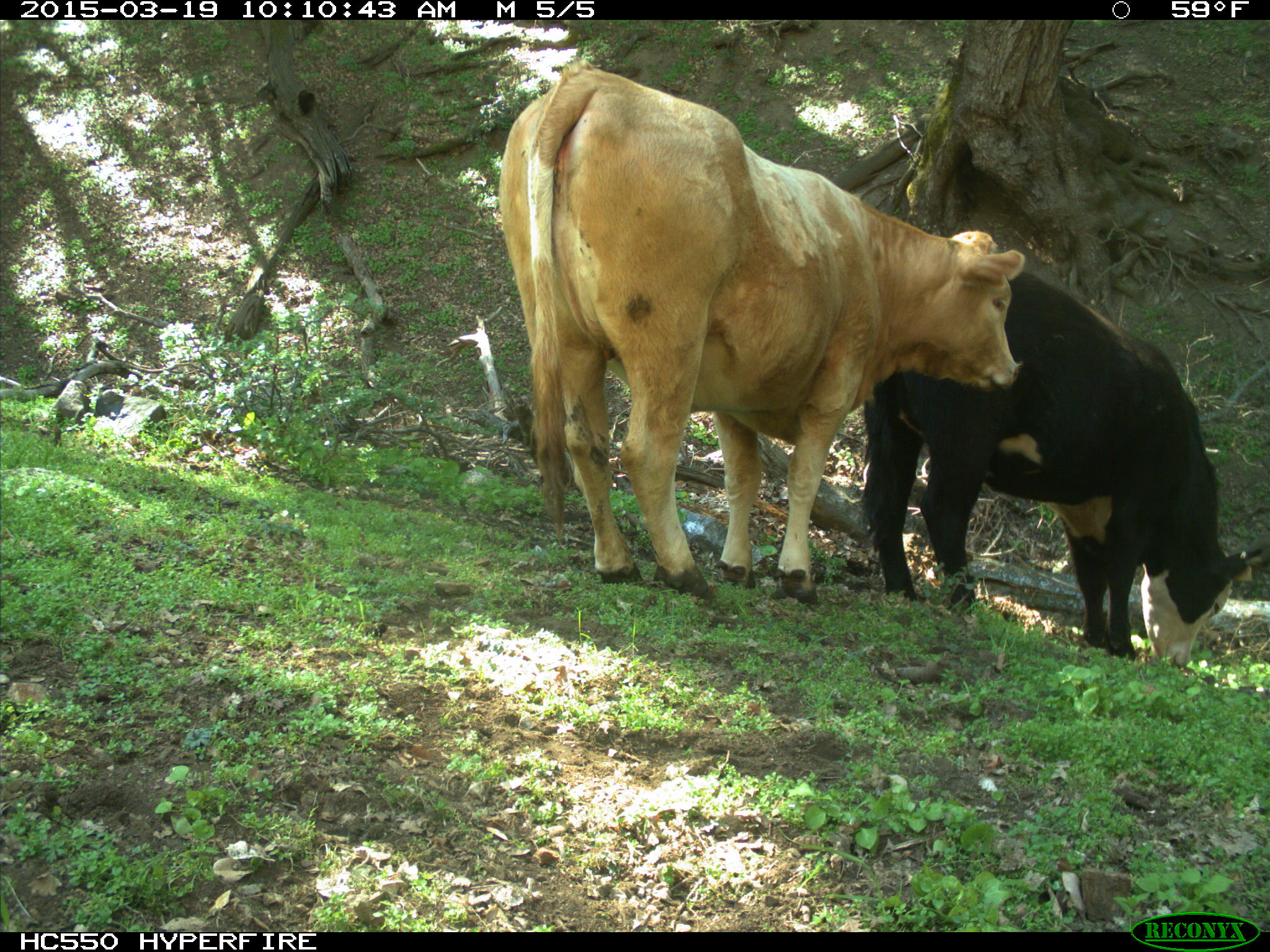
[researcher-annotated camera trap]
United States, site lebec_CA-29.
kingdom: Animalia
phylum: Chordata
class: Mammalia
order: Artiodactyla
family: Bovidae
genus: Bos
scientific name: Bos taurus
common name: domestic cow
Bos taurus (domestic cow).